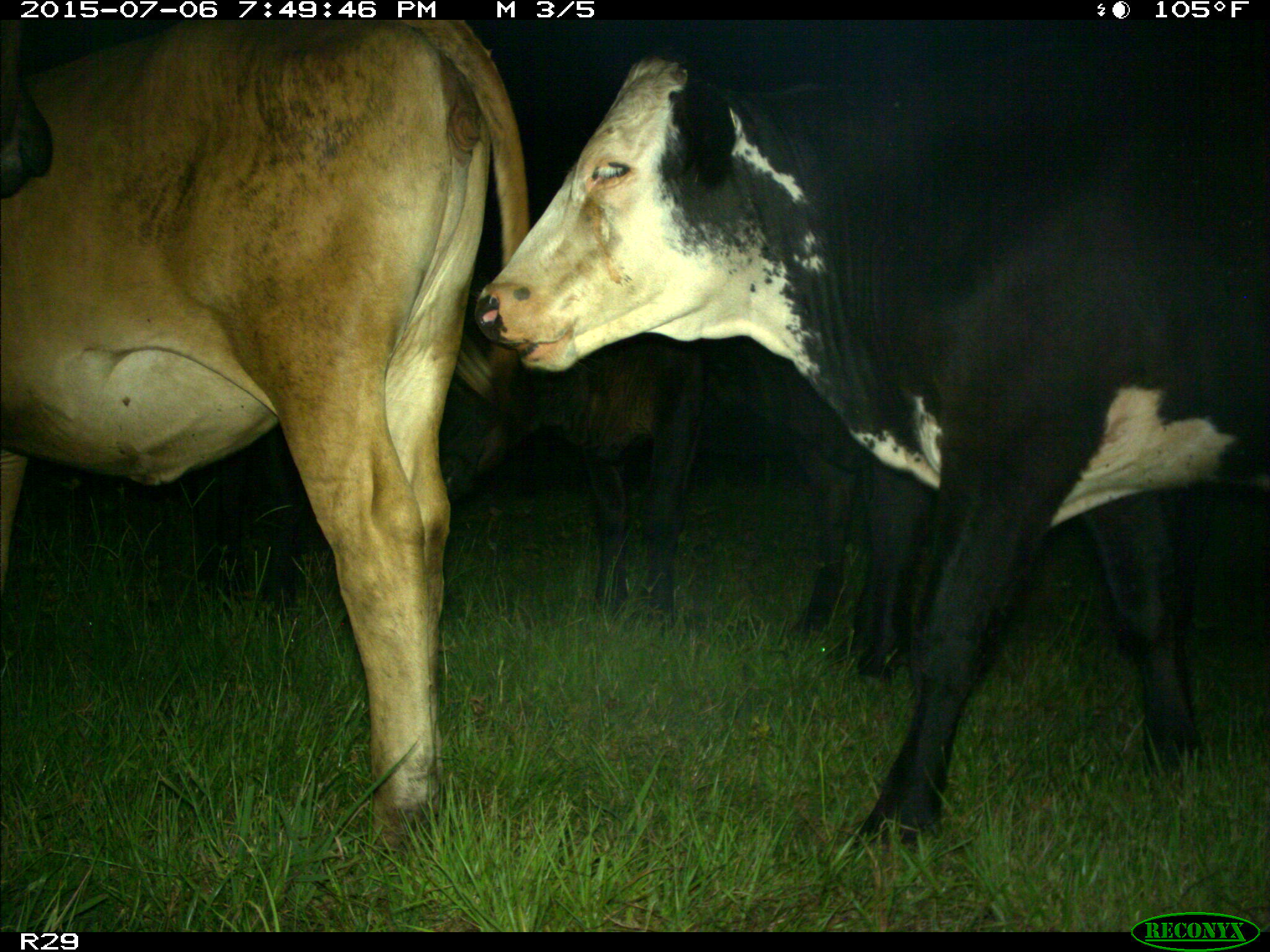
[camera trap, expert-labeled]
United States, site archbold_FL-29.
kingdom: Animalia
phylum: Chordata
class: Mammalia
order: Artiodactyla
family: Bovidae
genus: Bos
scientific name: Bos taurus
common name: domestic cow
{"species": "Bos taurus (domestic cow)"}